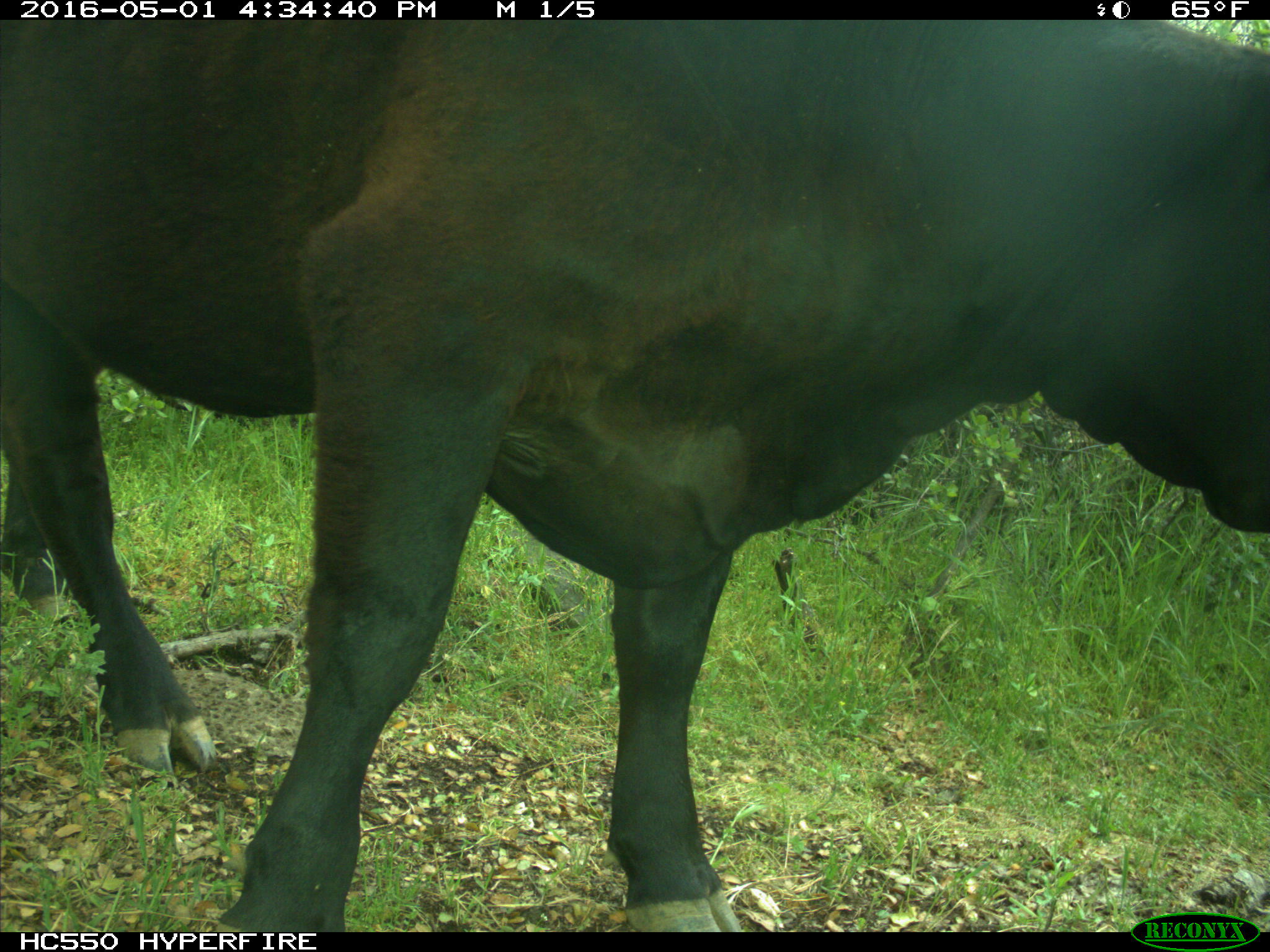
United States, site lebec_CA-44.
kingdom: Animalia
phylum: Chordata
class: Mammalia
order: Artiodactyla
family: Bovidae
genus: Bos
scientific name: Bos taurus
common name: domestic cow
Bos taurus (domestic cow).